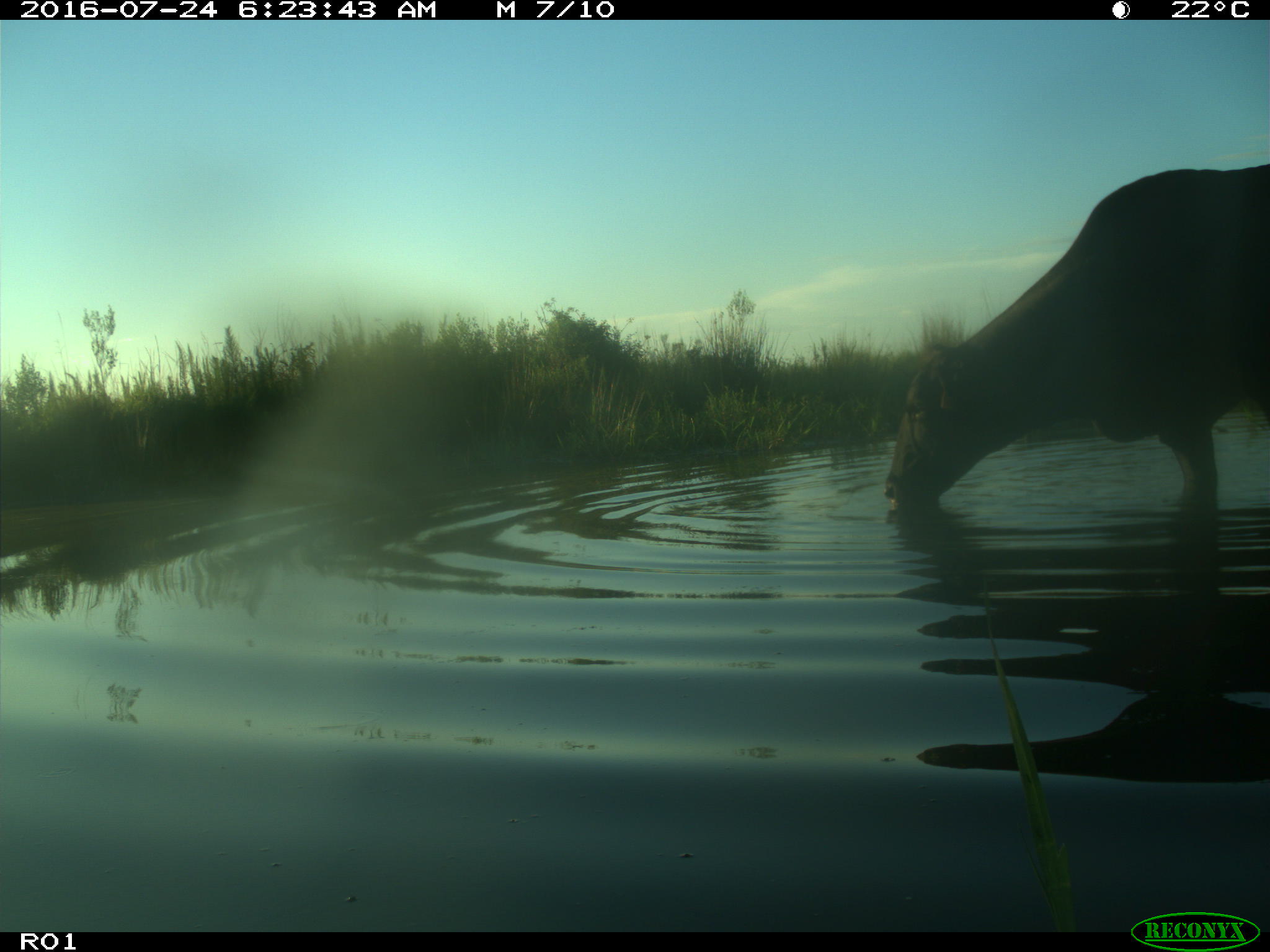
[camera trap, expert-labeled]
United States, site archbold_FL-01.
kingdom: Animalia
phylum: Chordata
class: Mammalia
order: Artiodactyla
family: Bovidae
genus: Bos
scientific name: Bos taurus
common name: domestic cow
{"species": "Bos taurus (domestic cow)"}